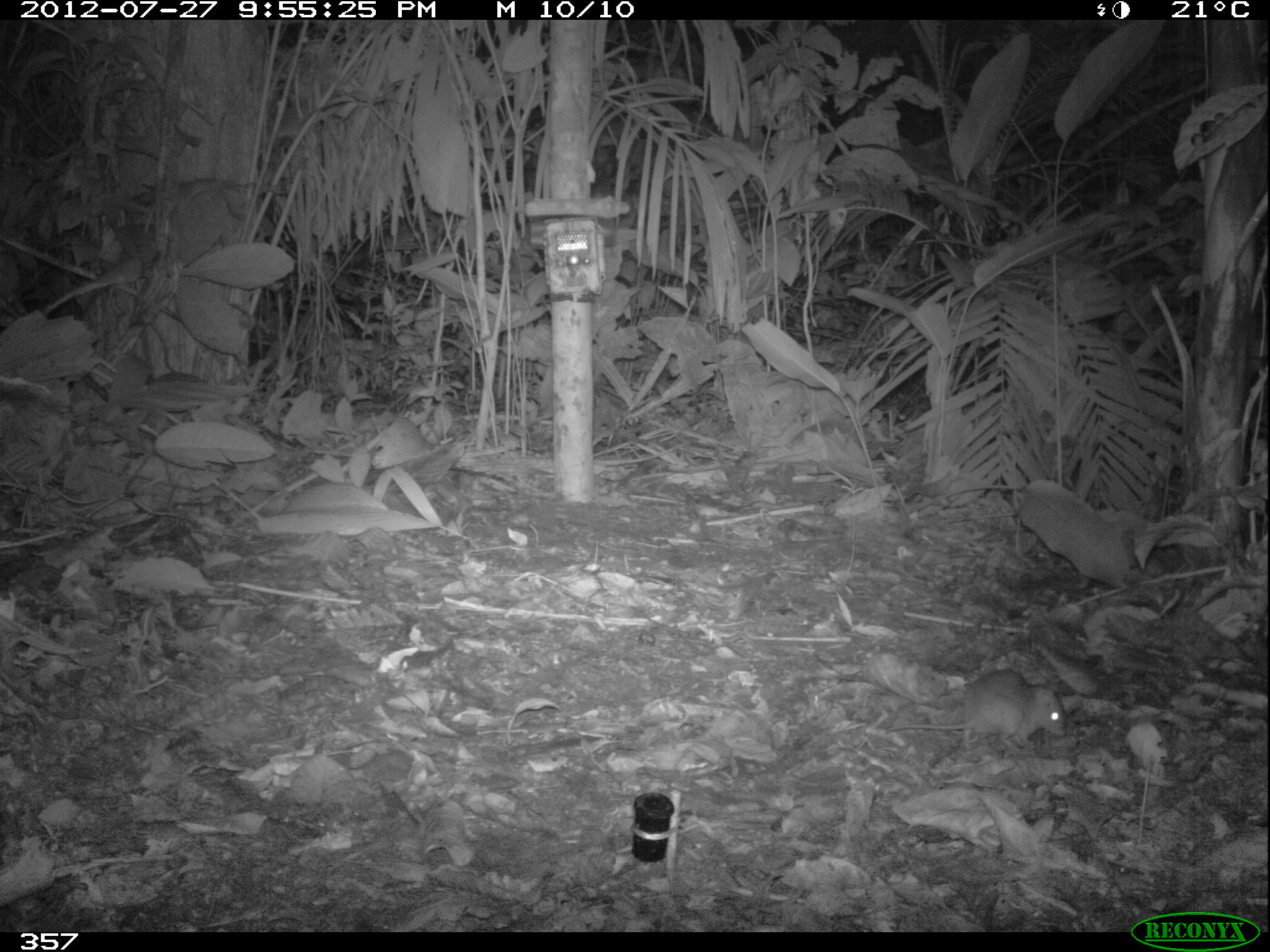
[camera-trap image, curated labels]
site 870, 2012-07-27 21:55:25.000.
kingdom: Animalia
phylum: Chordata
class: Mammalia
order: Rodentia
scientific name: Rodentia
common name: rodents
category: unknown rodent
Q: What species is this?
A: Unknown rodent (rodents) (Rodentia).